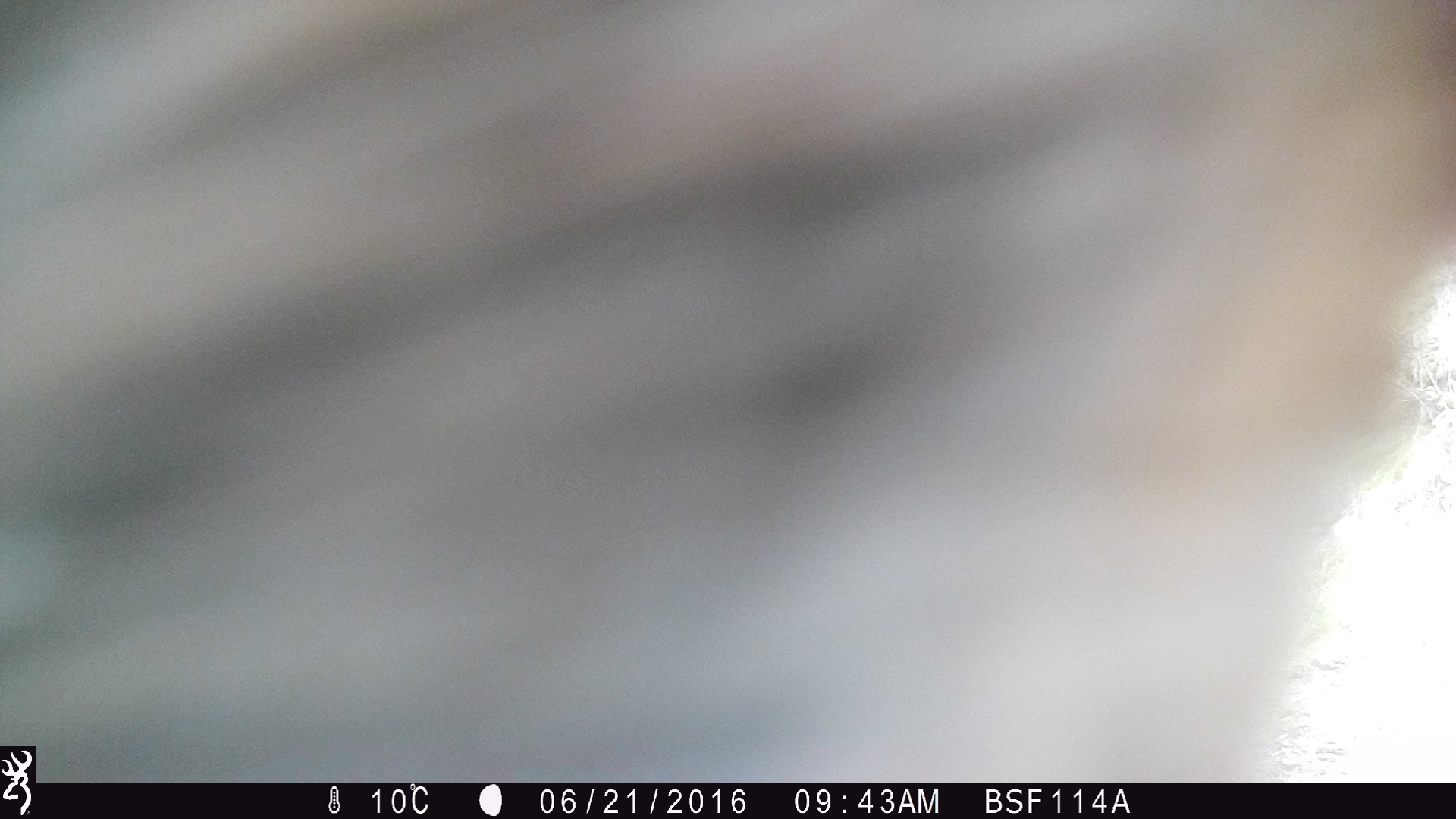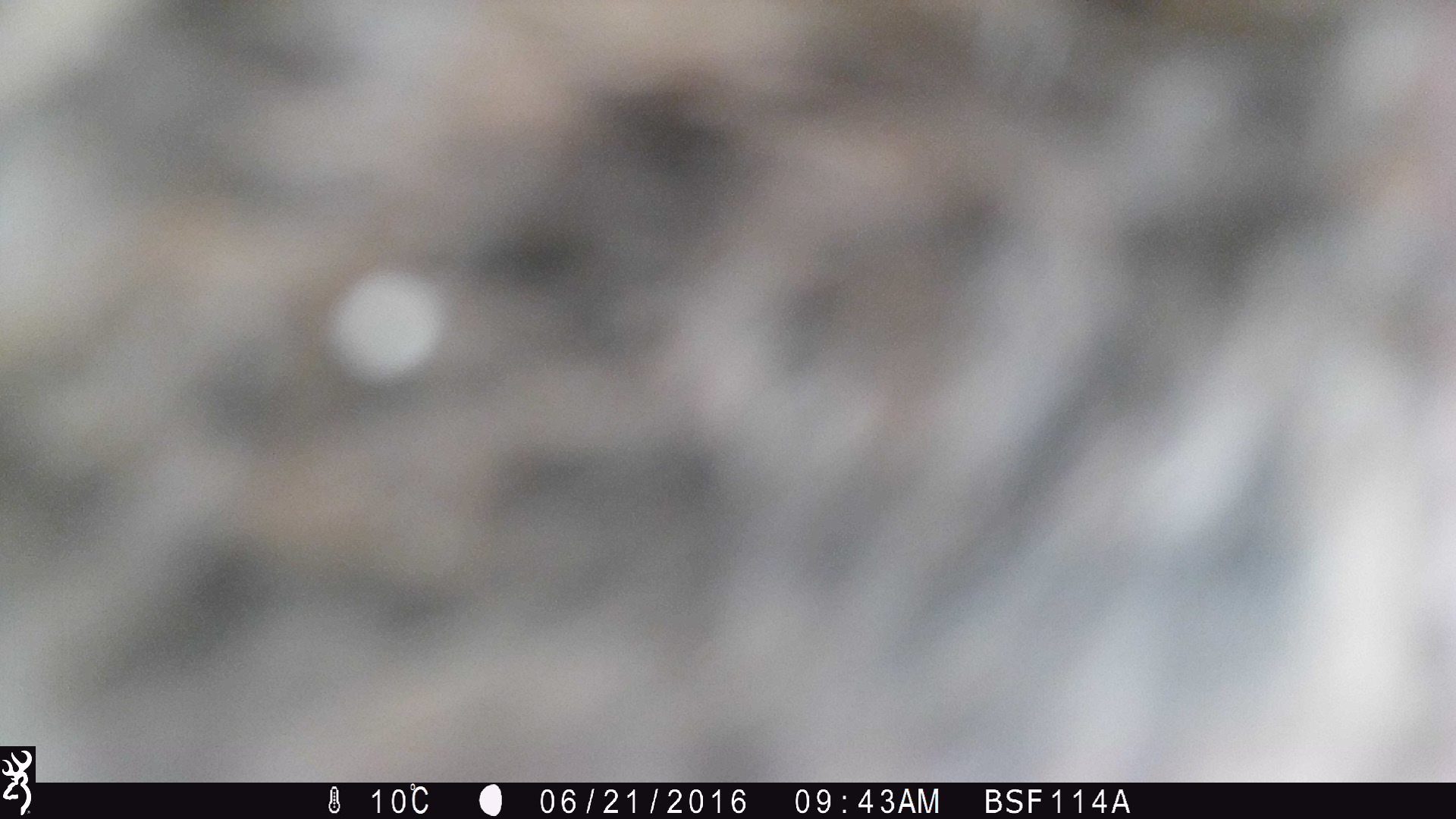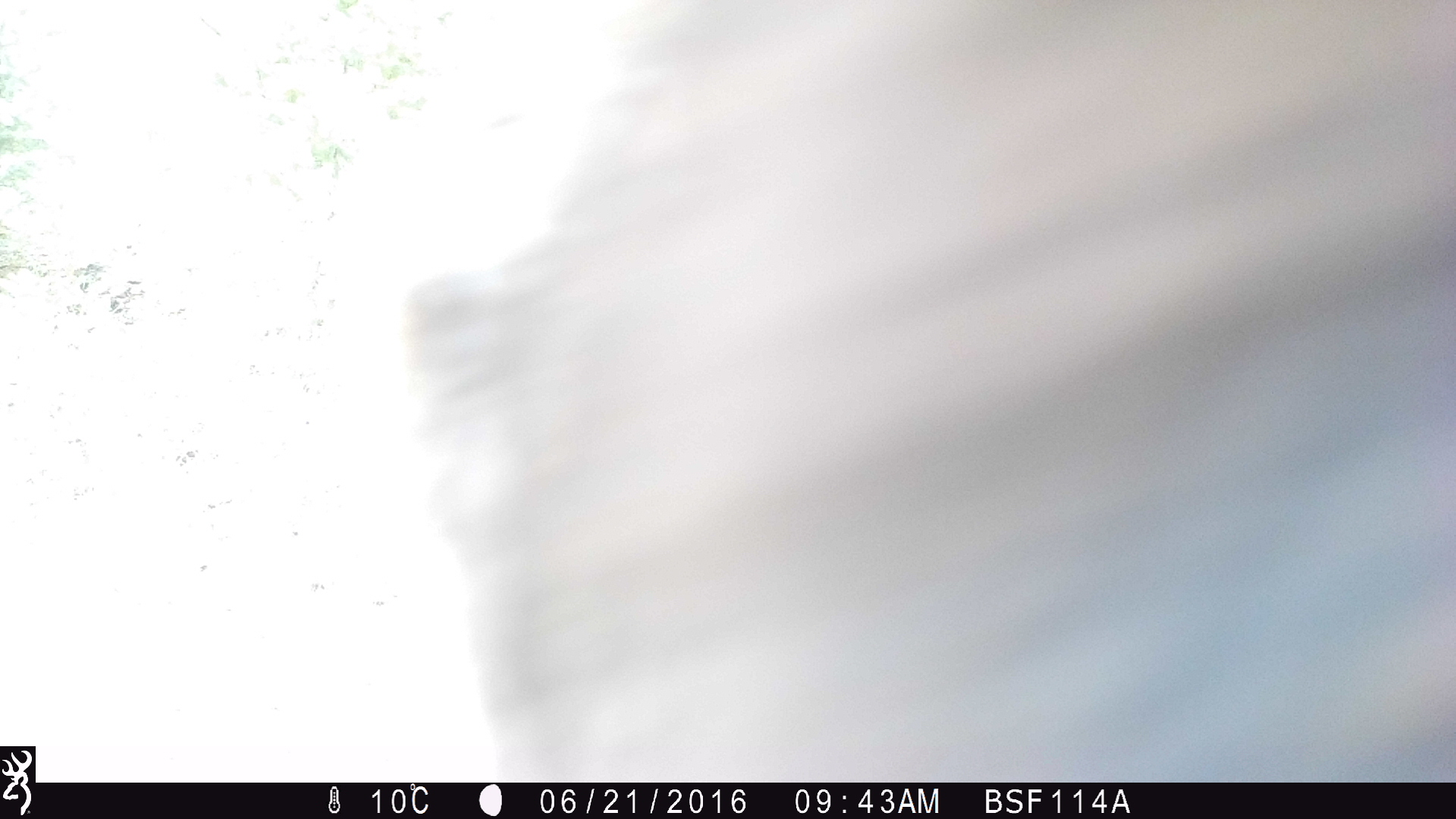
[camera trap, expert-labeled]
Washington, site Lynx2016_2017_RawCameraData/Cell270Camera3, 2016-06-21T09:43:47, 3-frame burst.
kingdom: Animalia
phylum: Chordata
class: Mammalia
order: Artiodactyla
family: Bovidae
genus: Bos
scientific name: Bos taurus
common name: domestic cattle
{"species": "domestic cattle (Bos taurus)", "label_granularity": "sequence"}